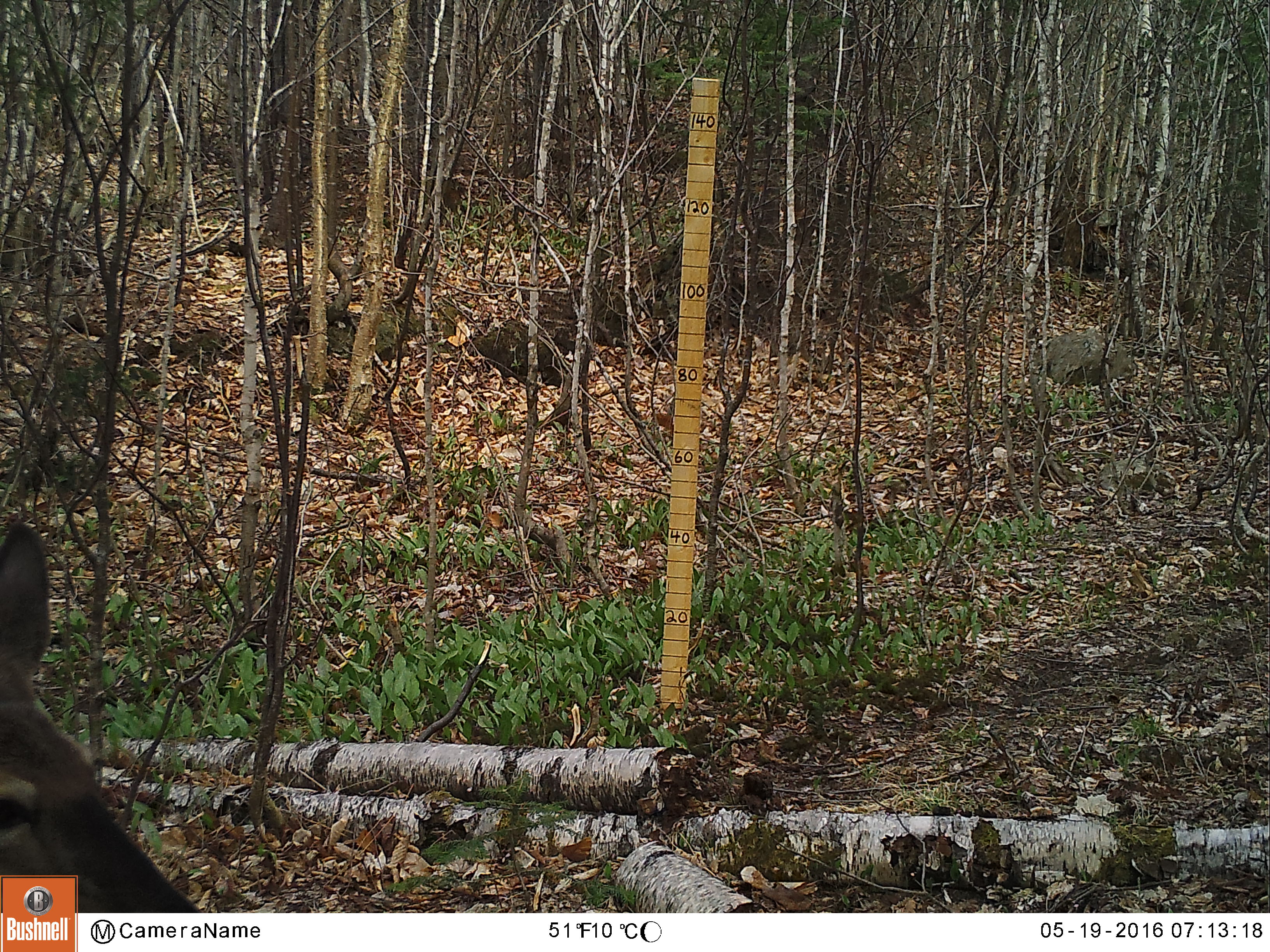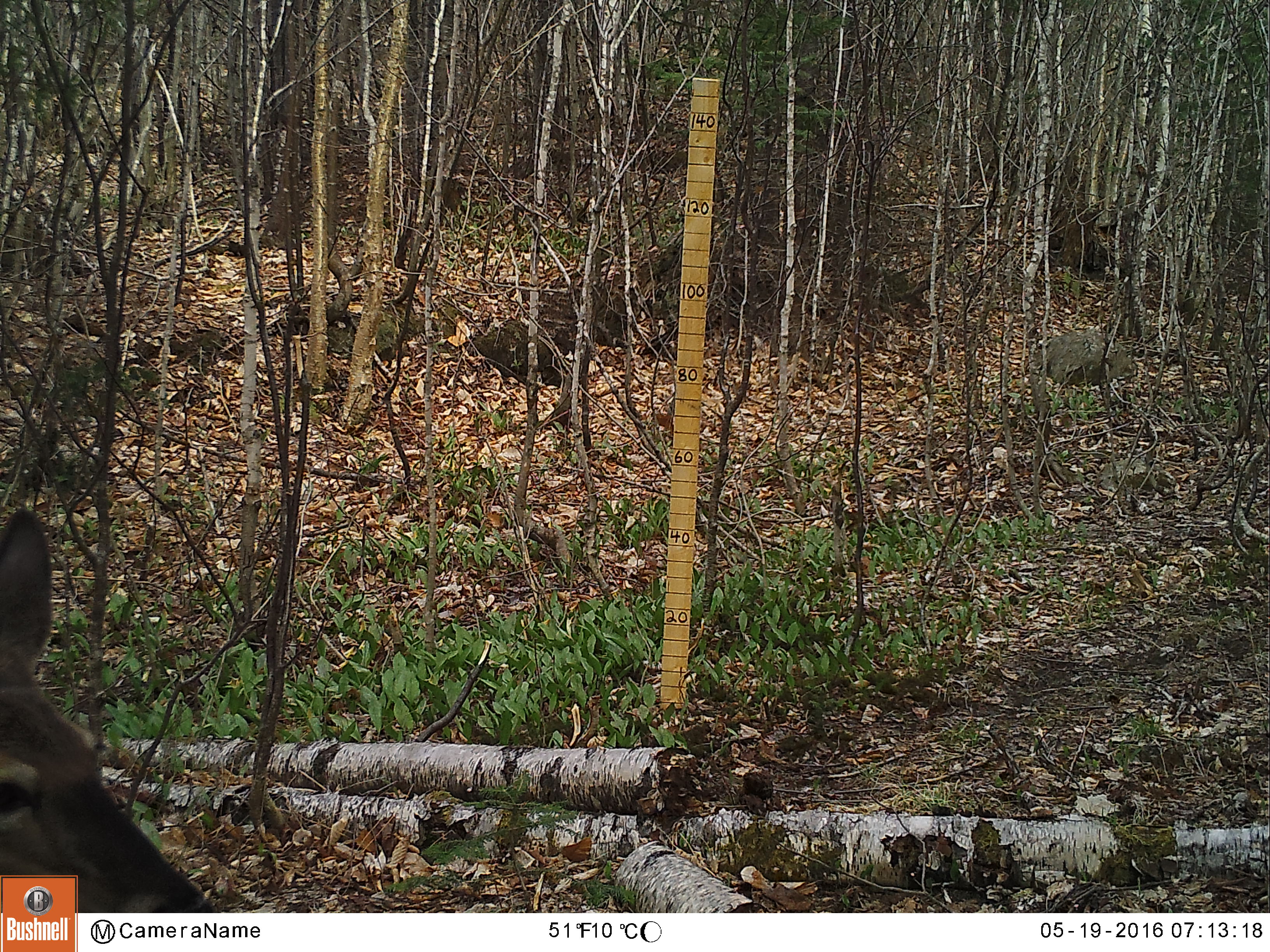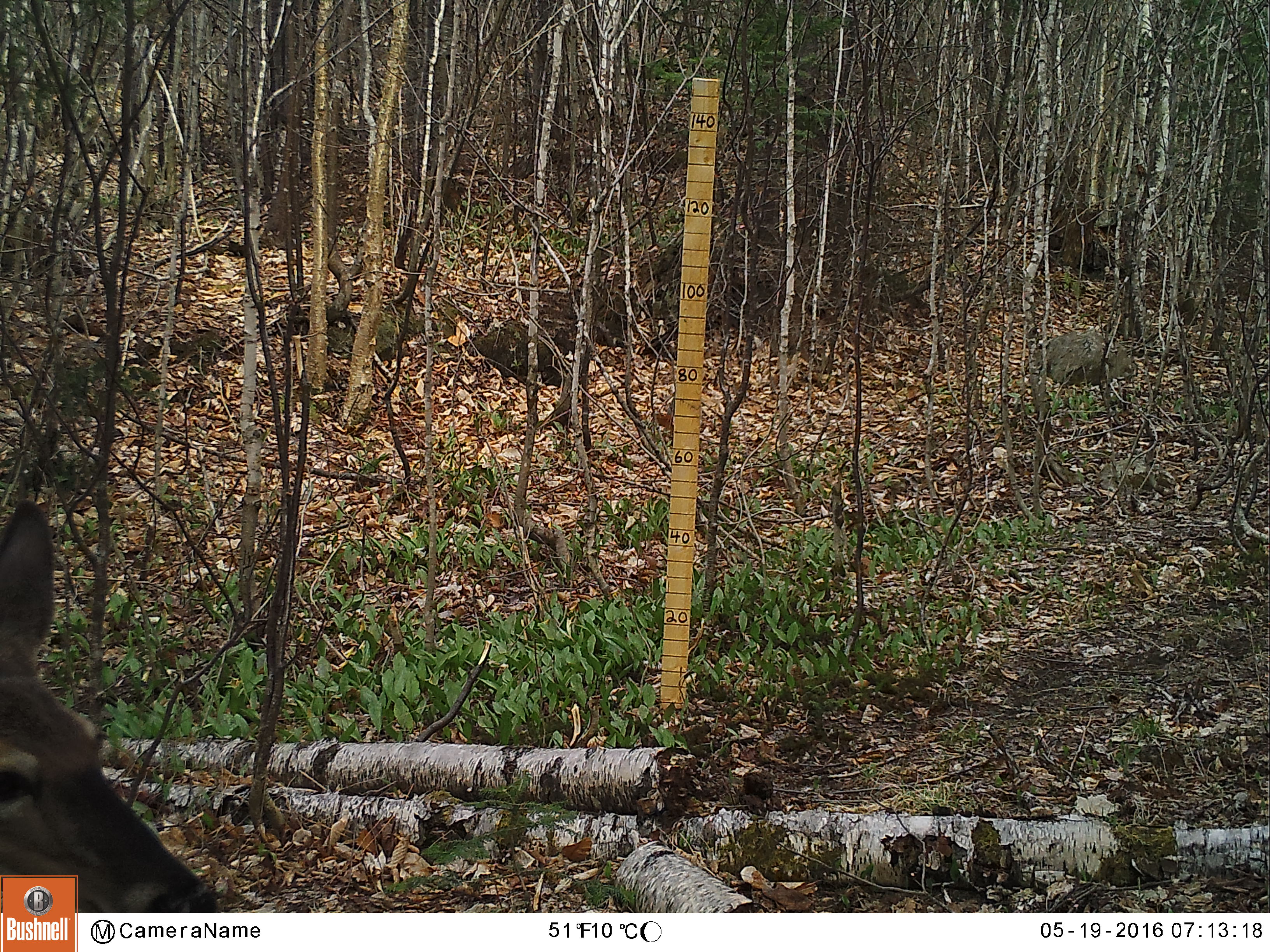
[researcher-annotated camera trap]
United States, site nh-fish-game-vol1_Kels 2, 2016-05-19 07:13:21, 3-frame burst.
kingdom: Animalia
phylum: Chordata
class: Mammalia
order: Artiodactyla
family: Cervidae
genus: Odocoileus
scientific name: Odocoileus virginianus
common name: white-tailed deer